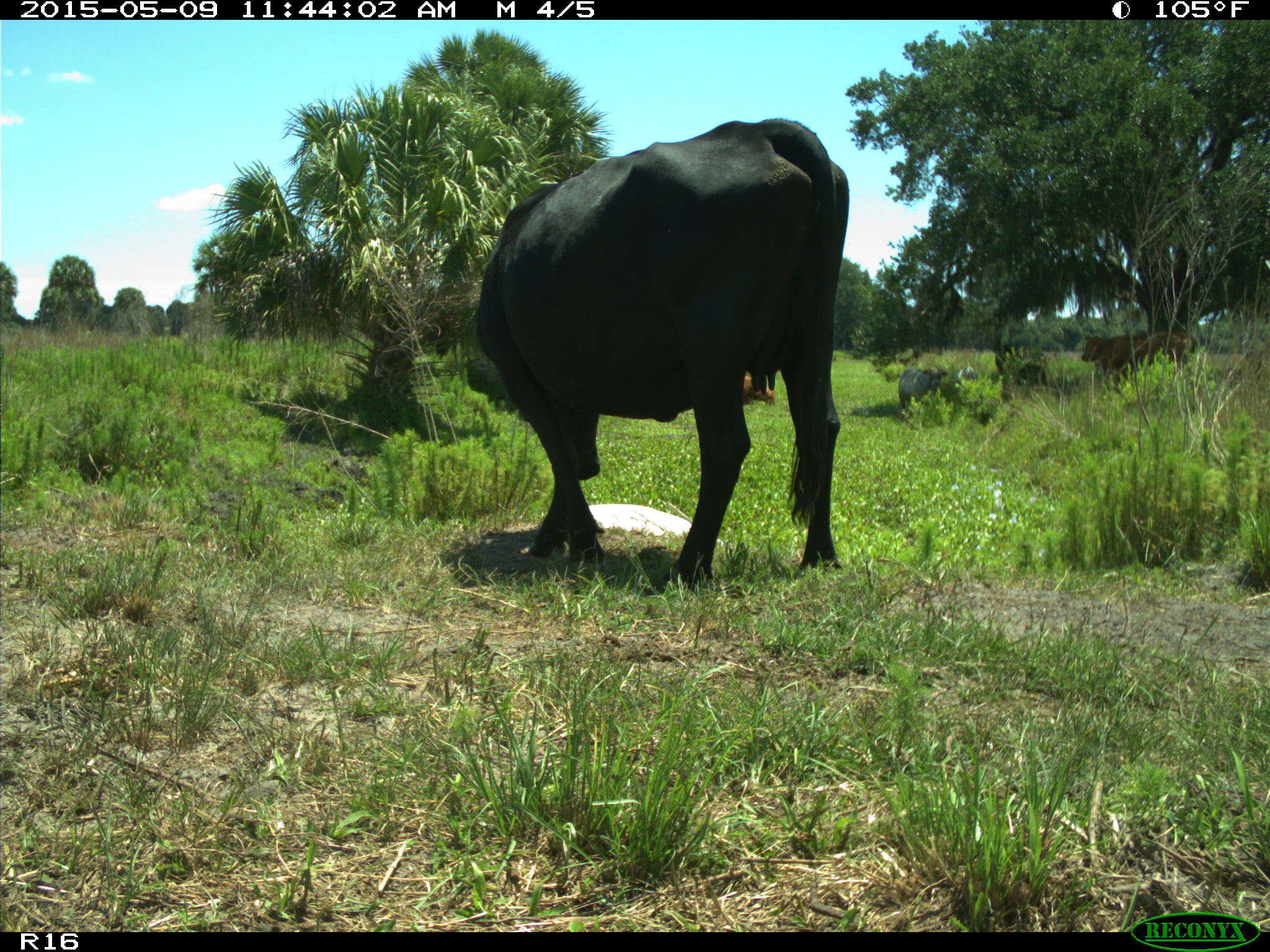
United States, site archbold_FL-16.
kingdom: Animalia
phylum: Chordata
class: Mammalia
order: Artiodactyla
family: Bovidae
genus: Bos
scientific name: Bos taurus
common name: domestic cow